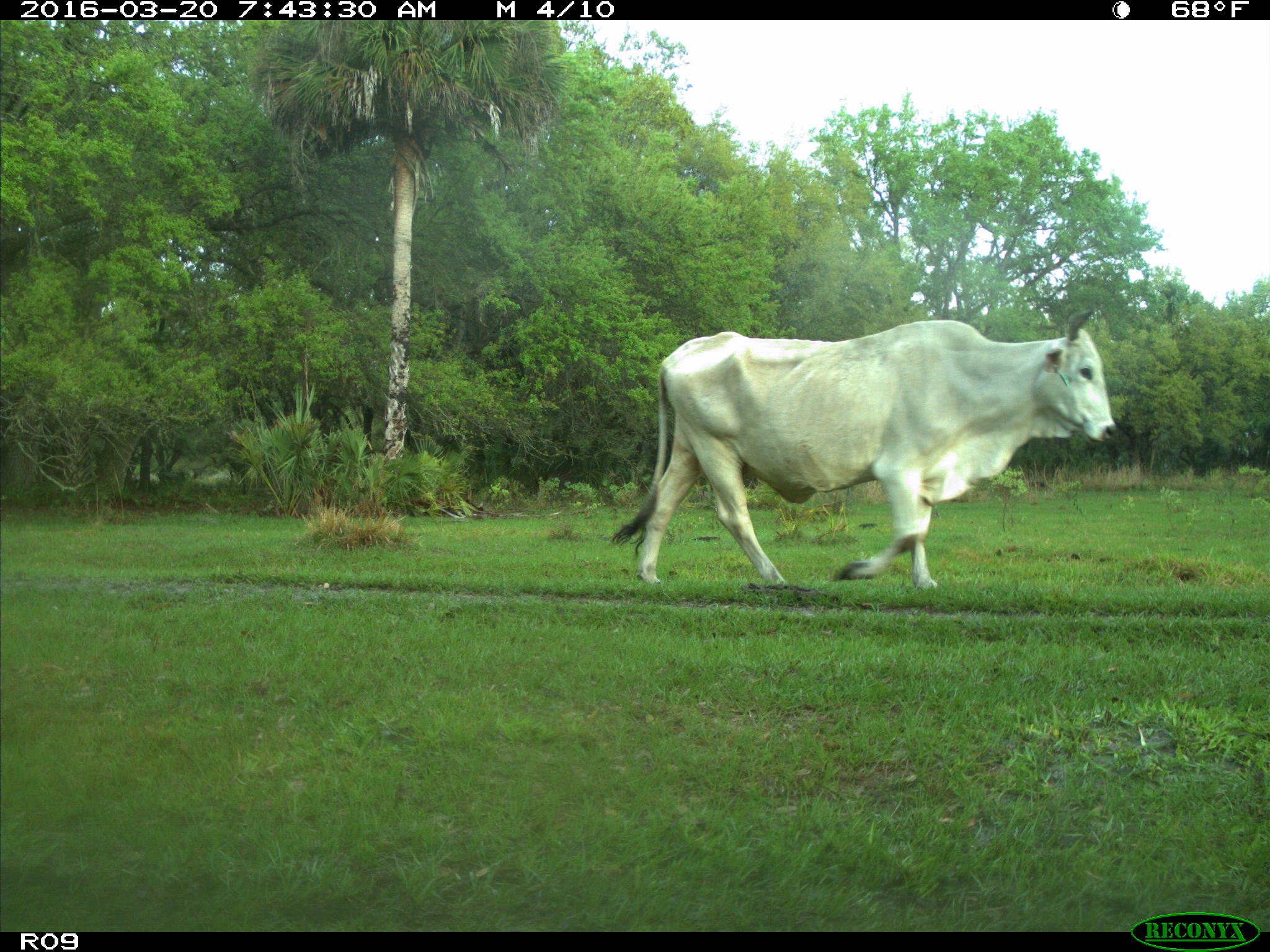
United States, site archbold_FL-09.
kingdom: Animalia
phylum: Chordata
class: Mammalia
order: Artiodactyla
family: Bovidae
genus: Bos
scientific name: Bos taurus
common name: domestic cow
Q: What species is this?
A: Bos taurus (domestic cow).